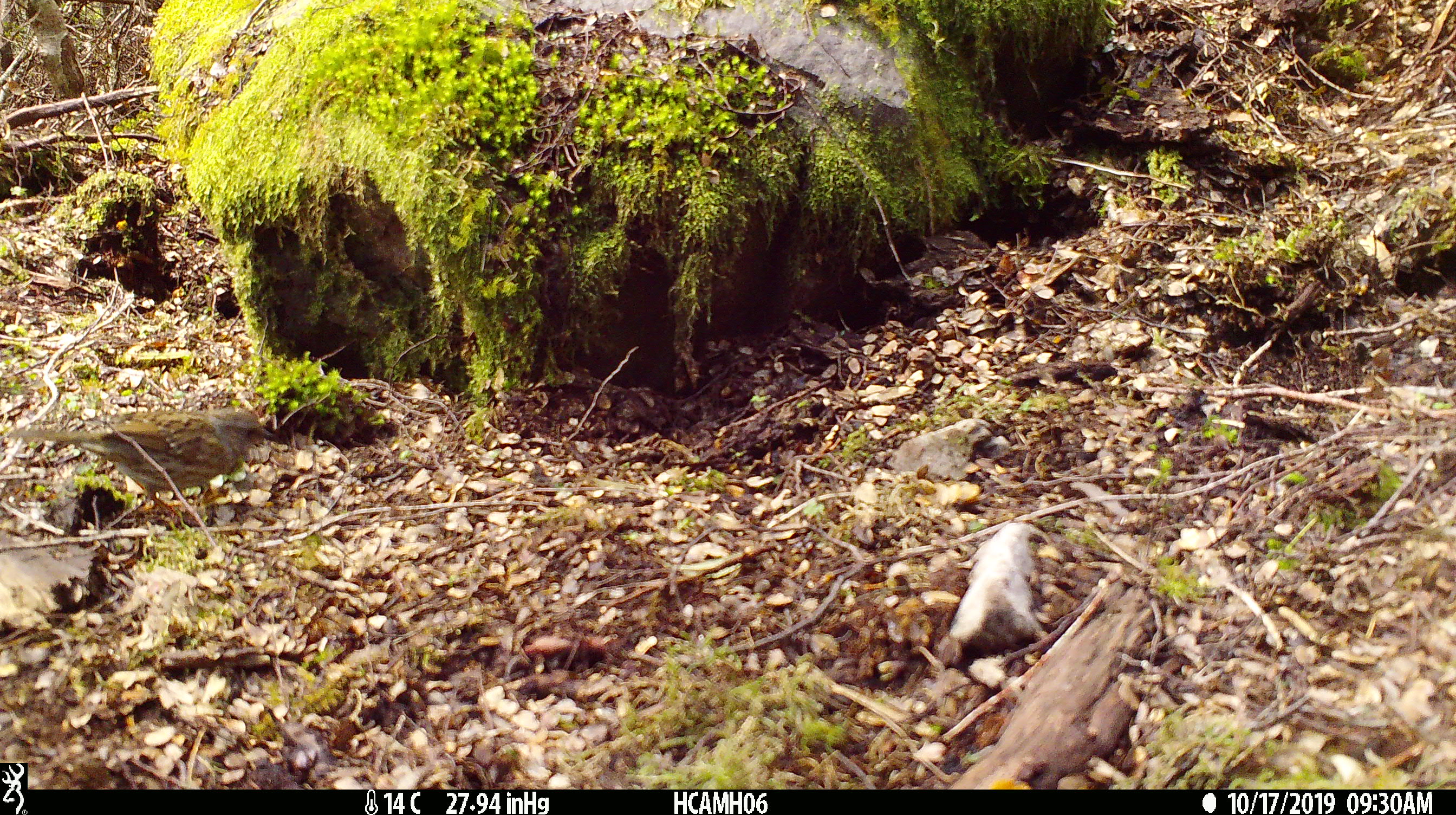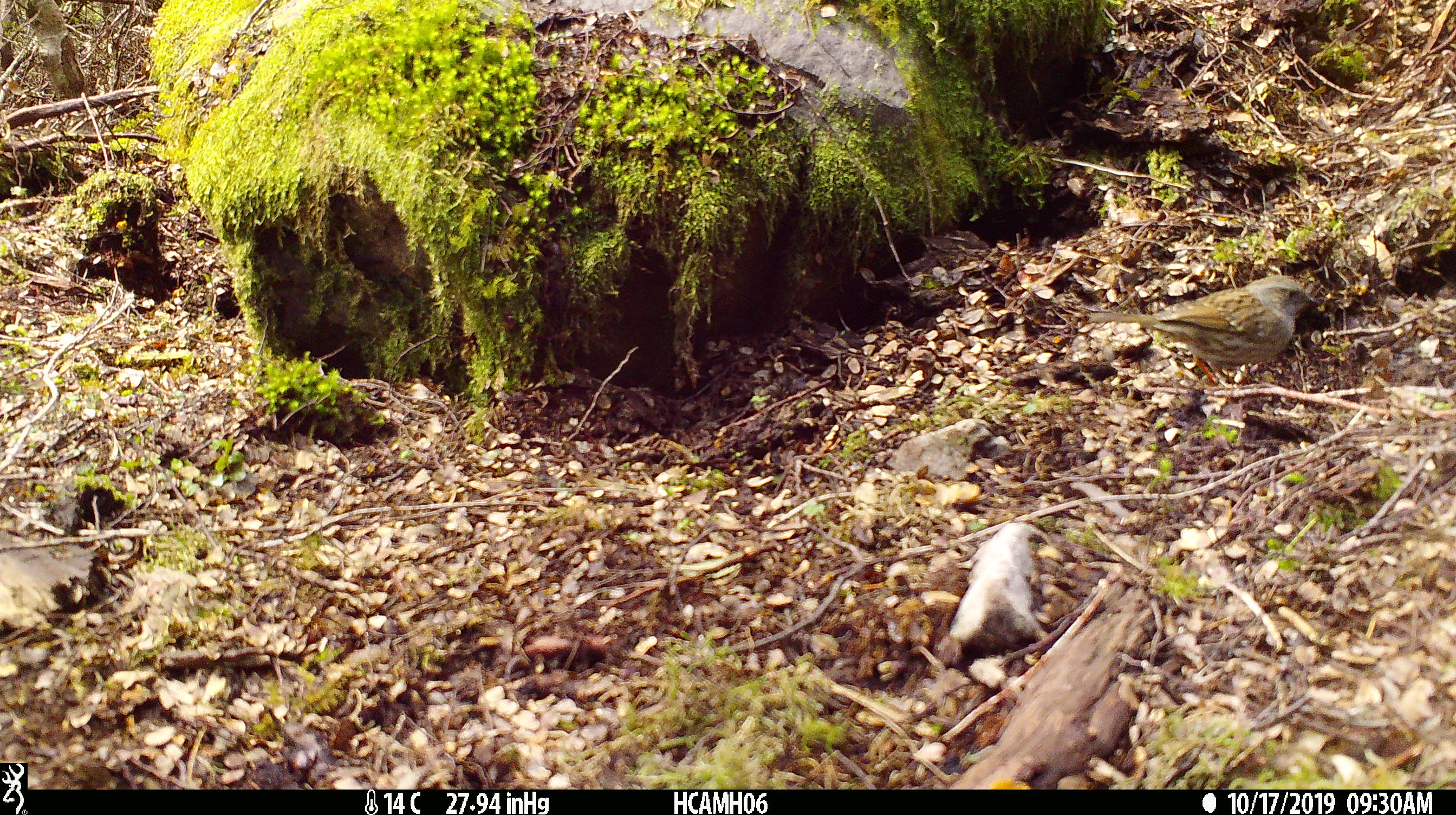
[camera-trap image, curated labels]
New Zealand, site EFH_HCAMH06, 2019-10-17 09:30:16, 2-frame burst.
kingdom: Animalia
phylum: Chordata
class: Aves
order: Passeriformes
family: Prunellidae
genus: Prunella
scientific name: Prunella modularis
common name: dunnock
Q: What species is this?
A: Dunnock (Prunella modularis).